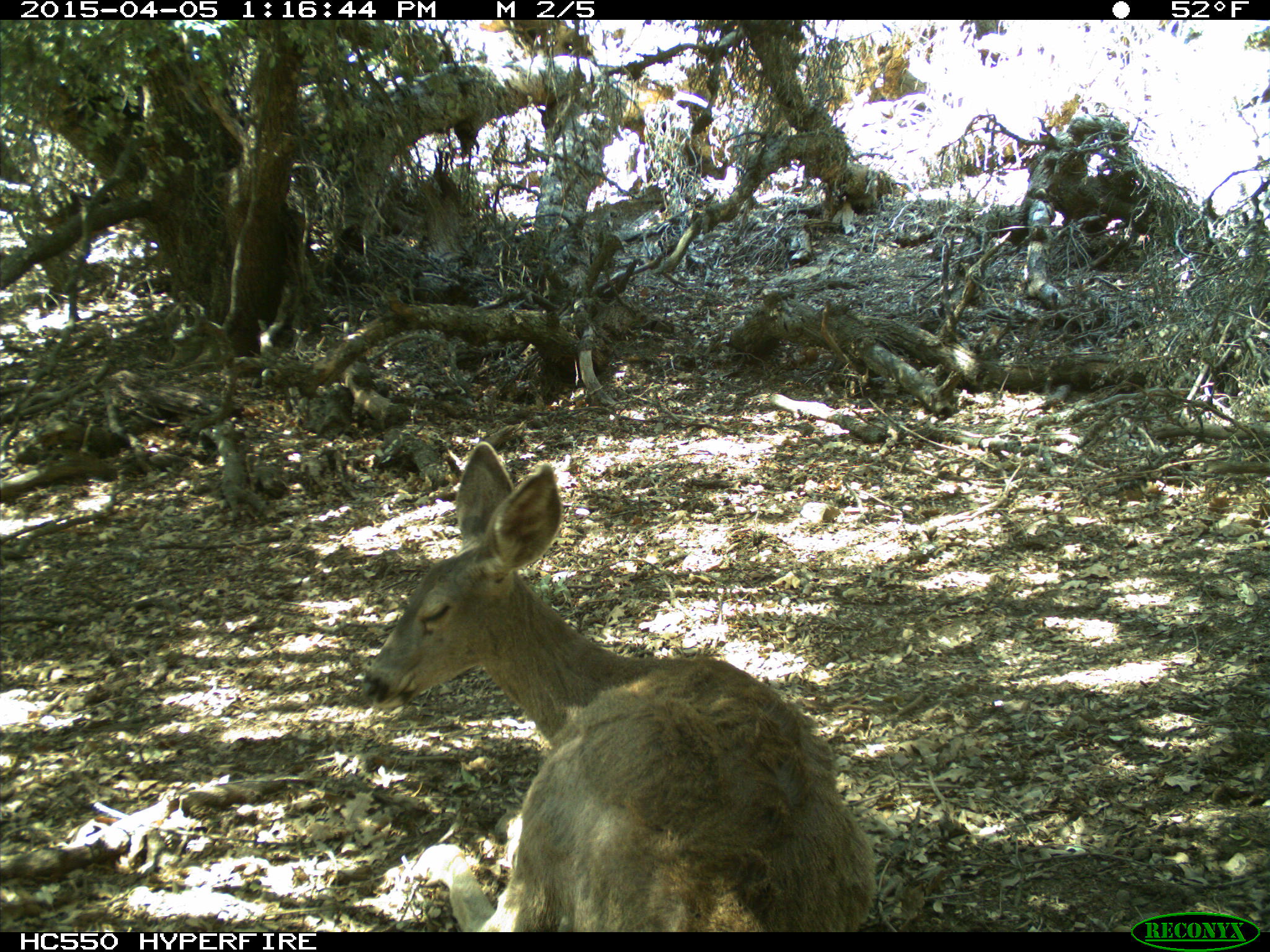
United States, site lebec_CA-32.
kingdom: Animalia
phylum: Chordata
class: Mammalia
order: Artiodactyla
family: Cervidae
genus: Odocoileus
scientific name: Odocoileus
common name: deer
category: unidentified deer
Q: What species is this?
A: Unidentified deer (deer) (Odocoileus).